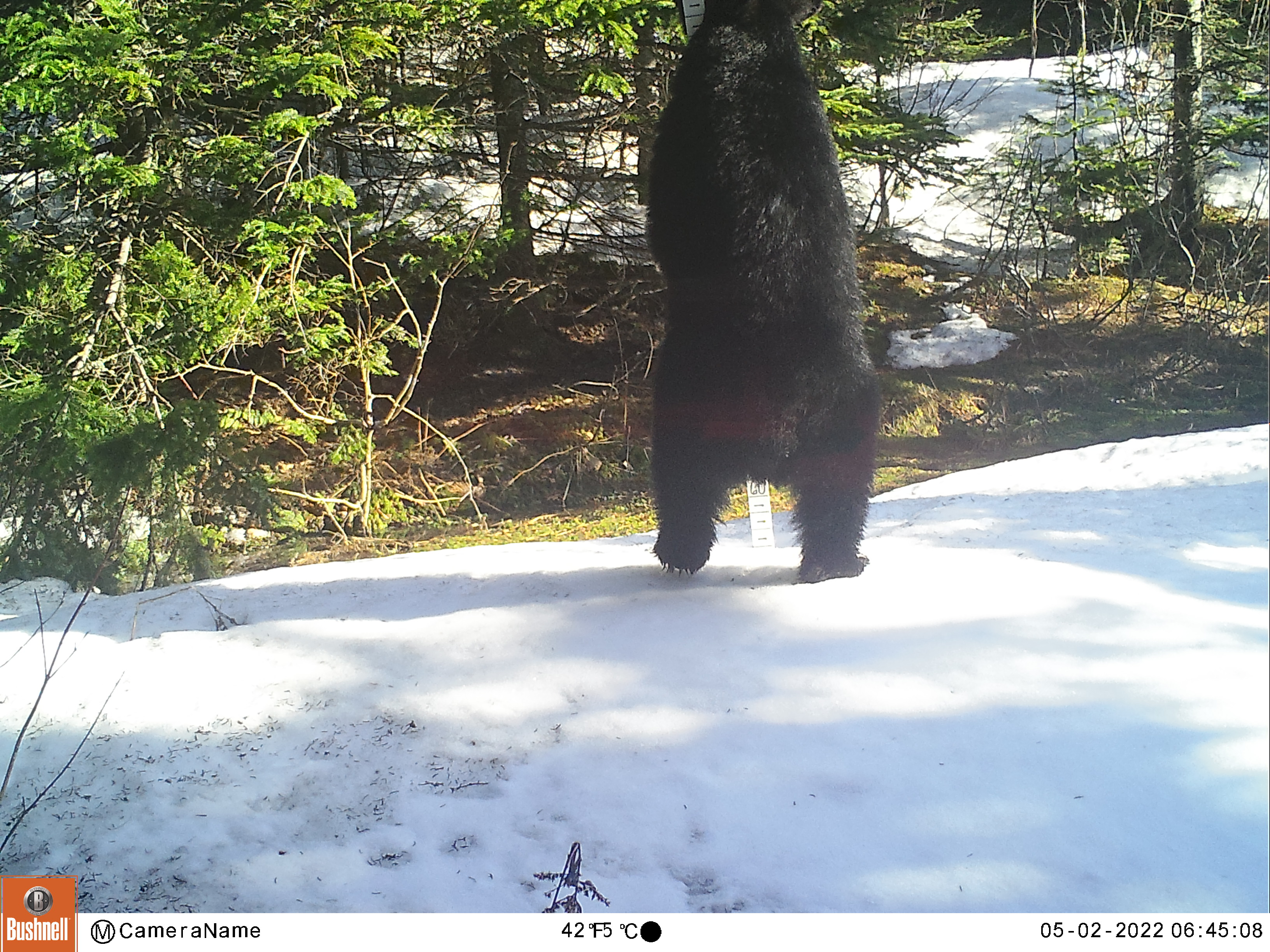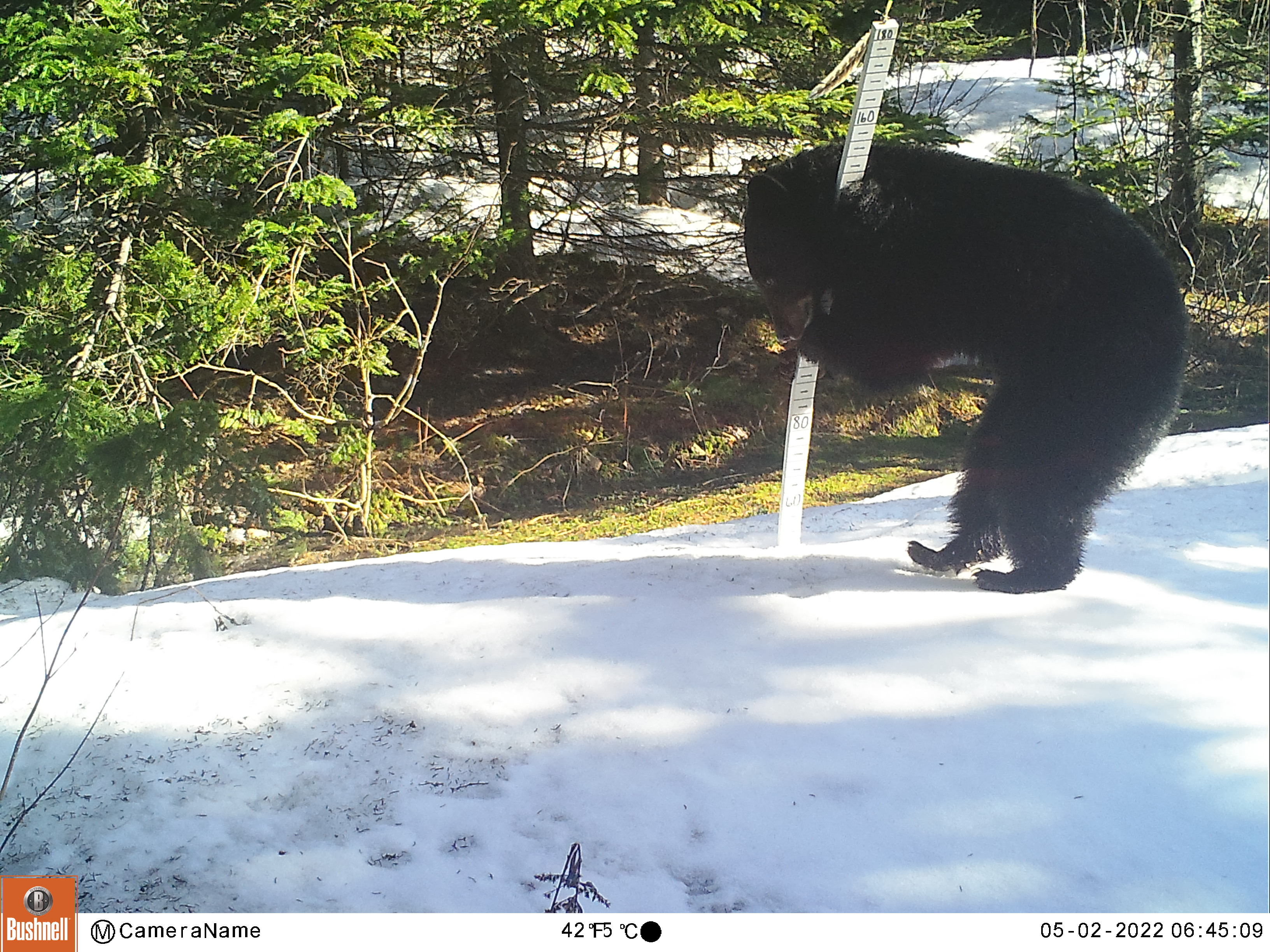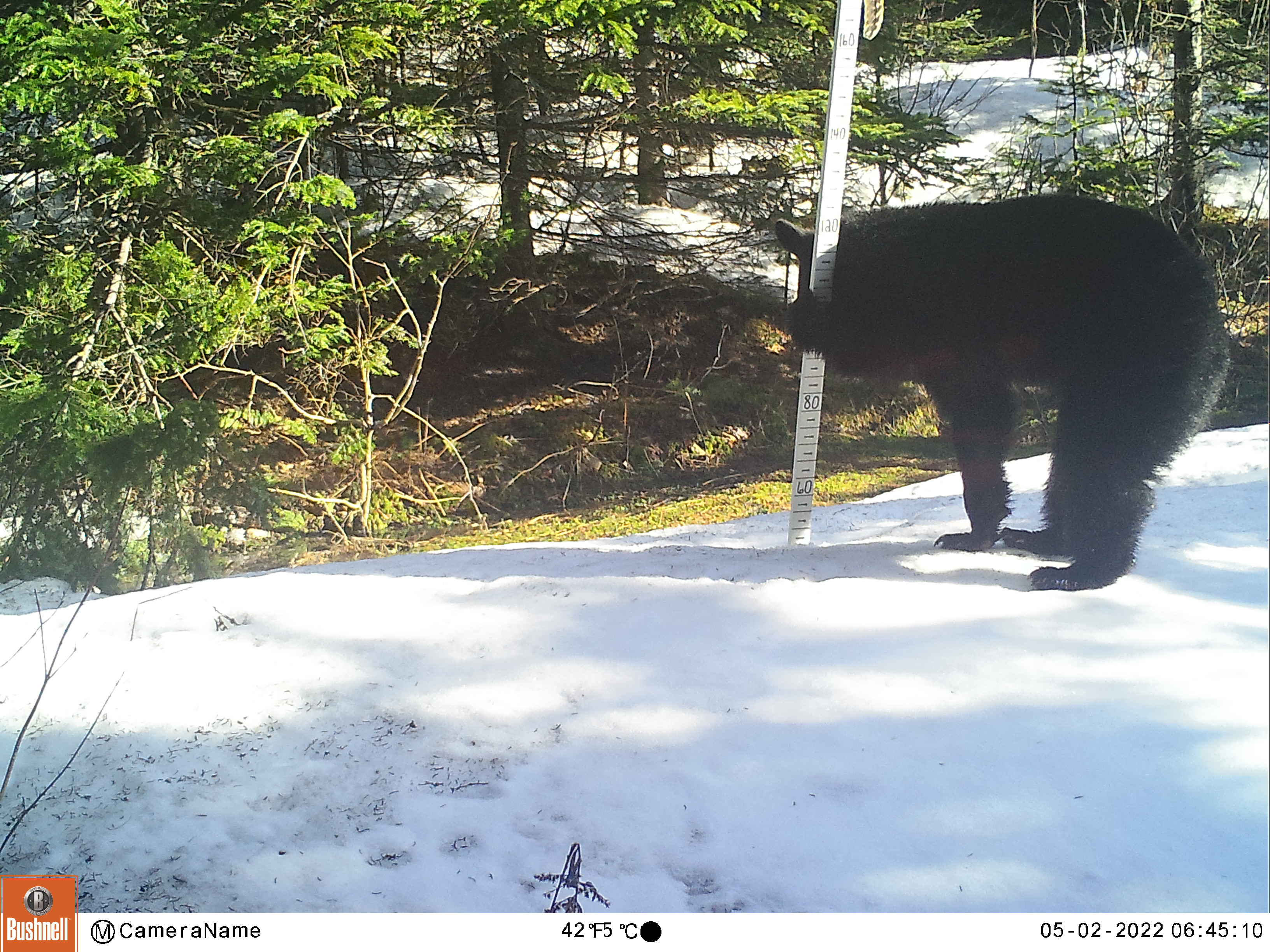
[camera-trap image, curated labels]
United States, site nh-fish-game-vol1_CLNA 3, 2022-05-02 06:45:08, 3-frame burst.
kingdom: Animalia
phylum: Chordata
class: Mammalia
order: Carnivora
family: Ursidae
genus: Ursus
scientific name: Ursus americanus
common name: black bear